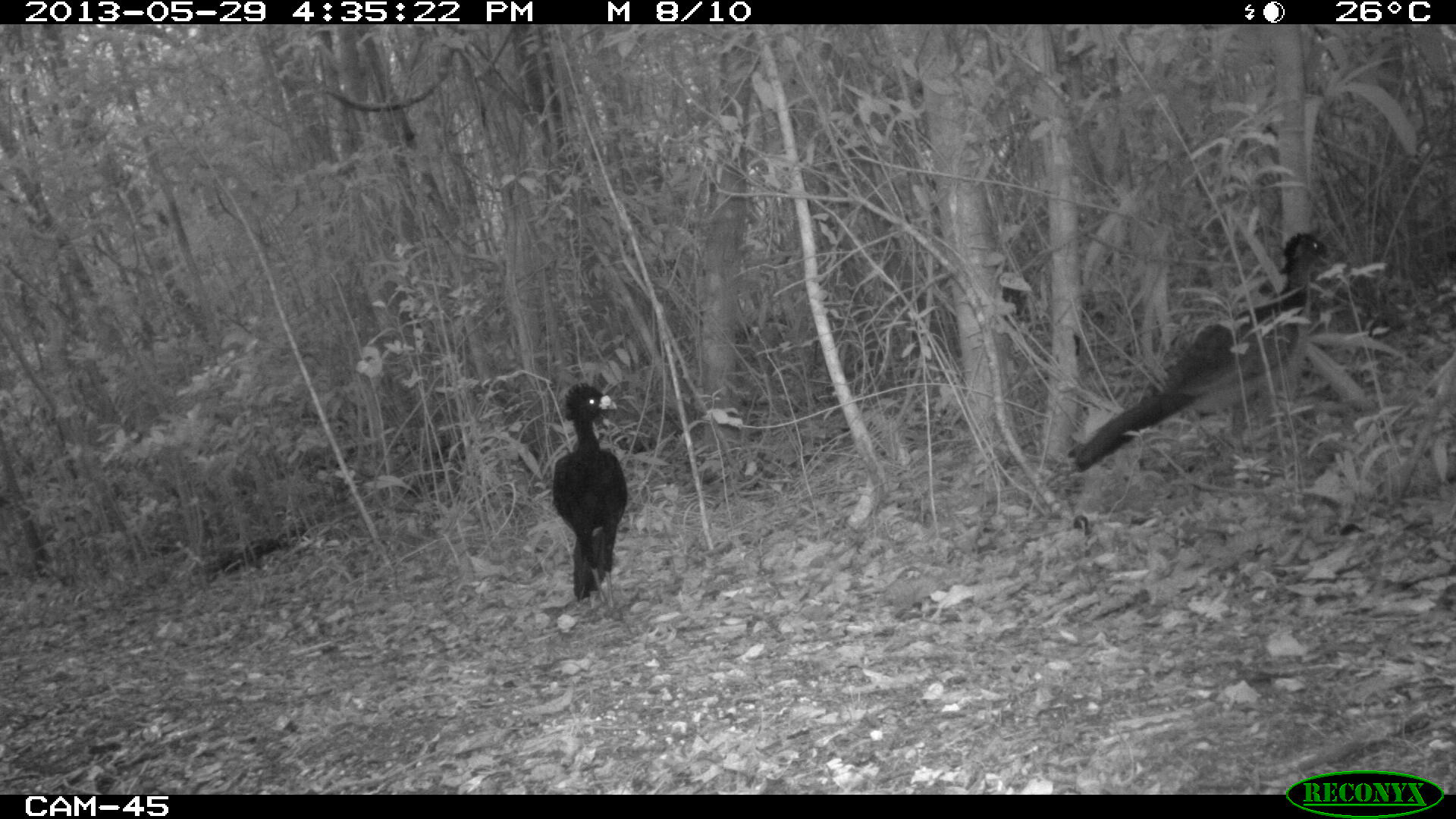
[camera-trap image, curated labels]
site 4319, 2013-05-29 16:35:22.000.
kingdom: Animalia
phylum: Chordata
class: Aves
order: Galliformes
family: Cracidae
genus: Crax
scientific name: Crax rubra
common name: great curassow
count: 2